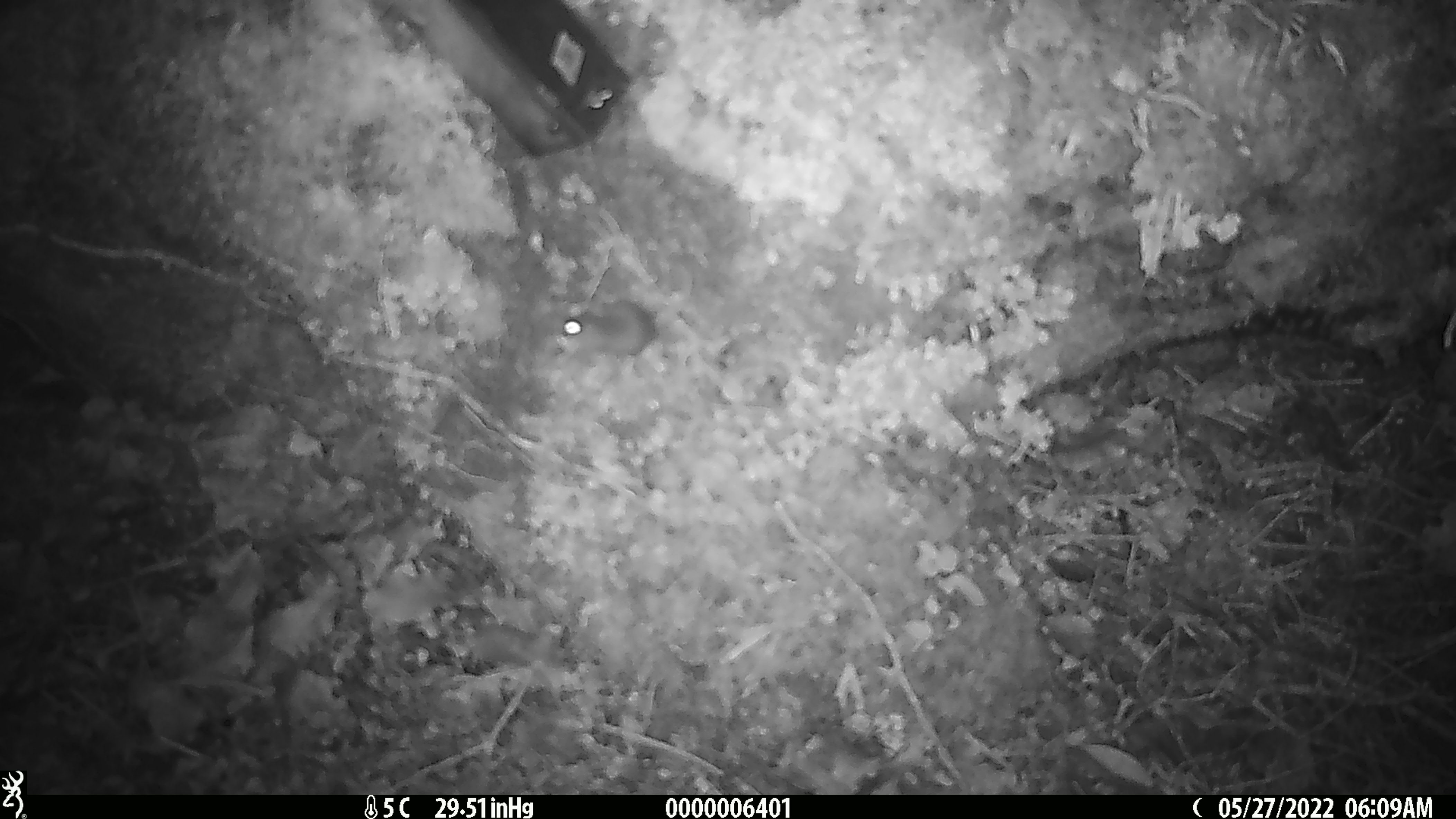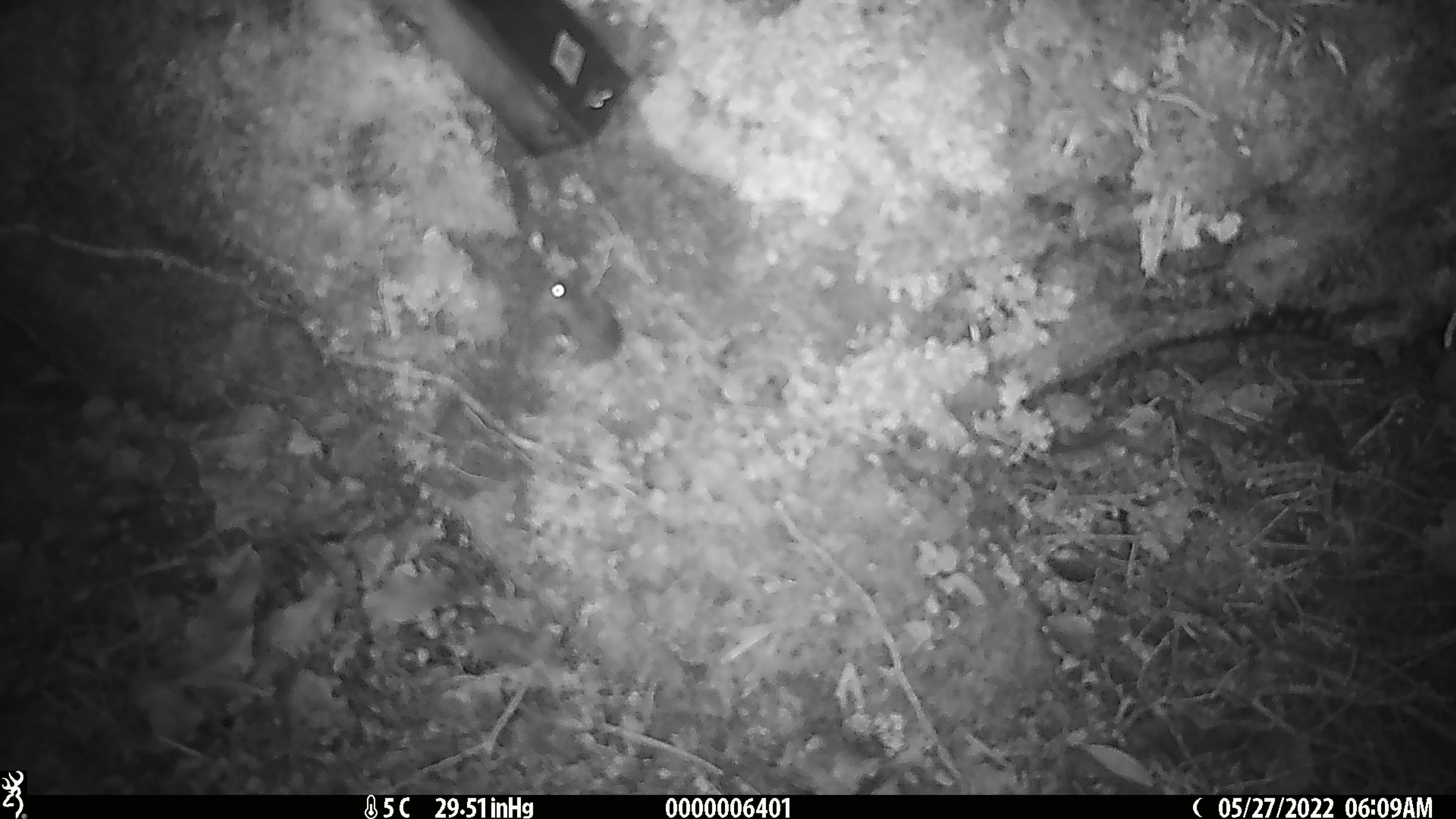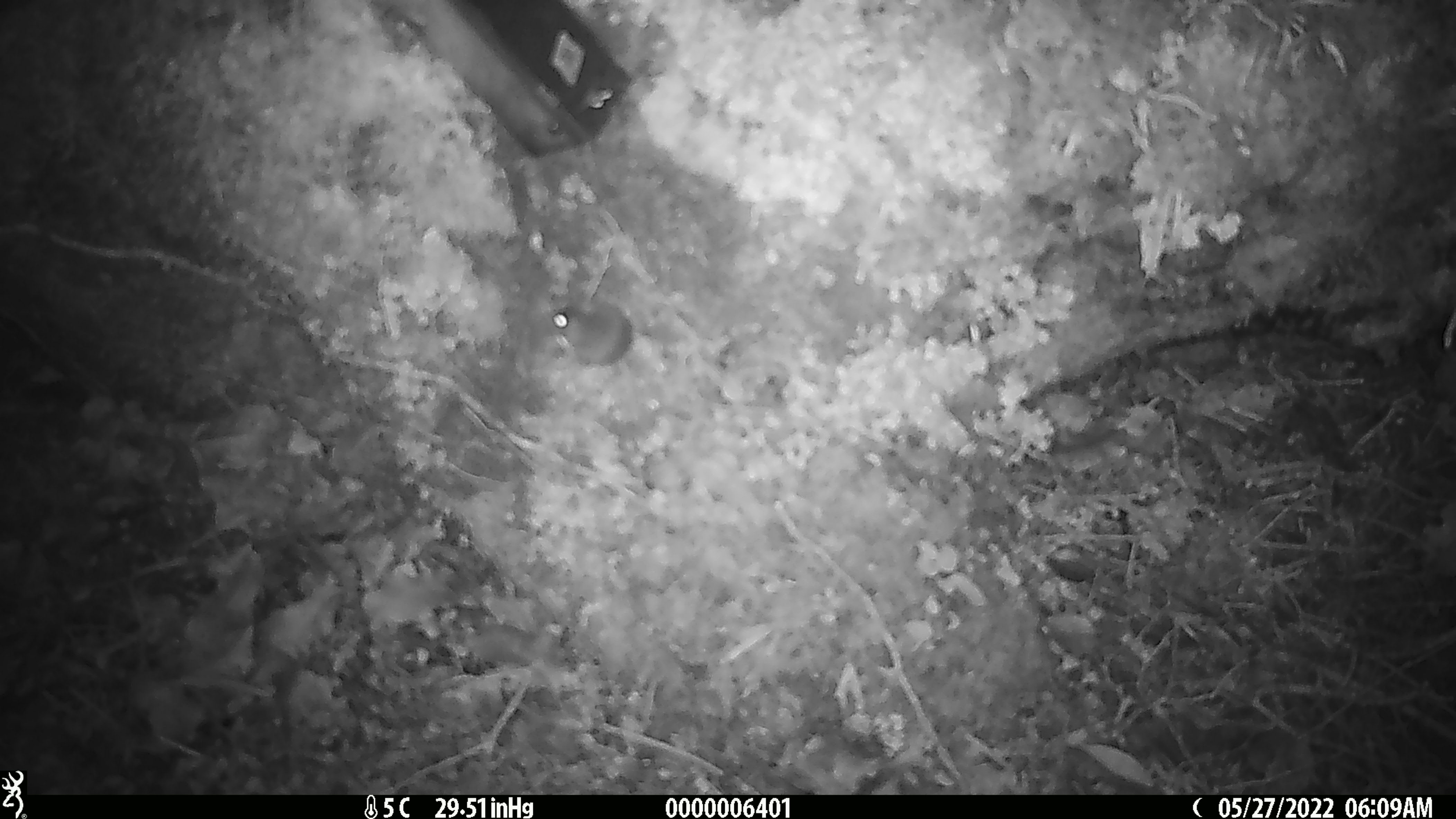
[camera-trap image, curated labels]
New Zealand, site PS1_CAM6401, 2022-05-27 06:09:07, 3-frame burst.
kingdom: Animalia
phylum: Chordata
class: Mammalia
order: Rodentia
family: Muridae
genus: Mus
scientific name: Mus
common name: mouse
Mouse (Mus).